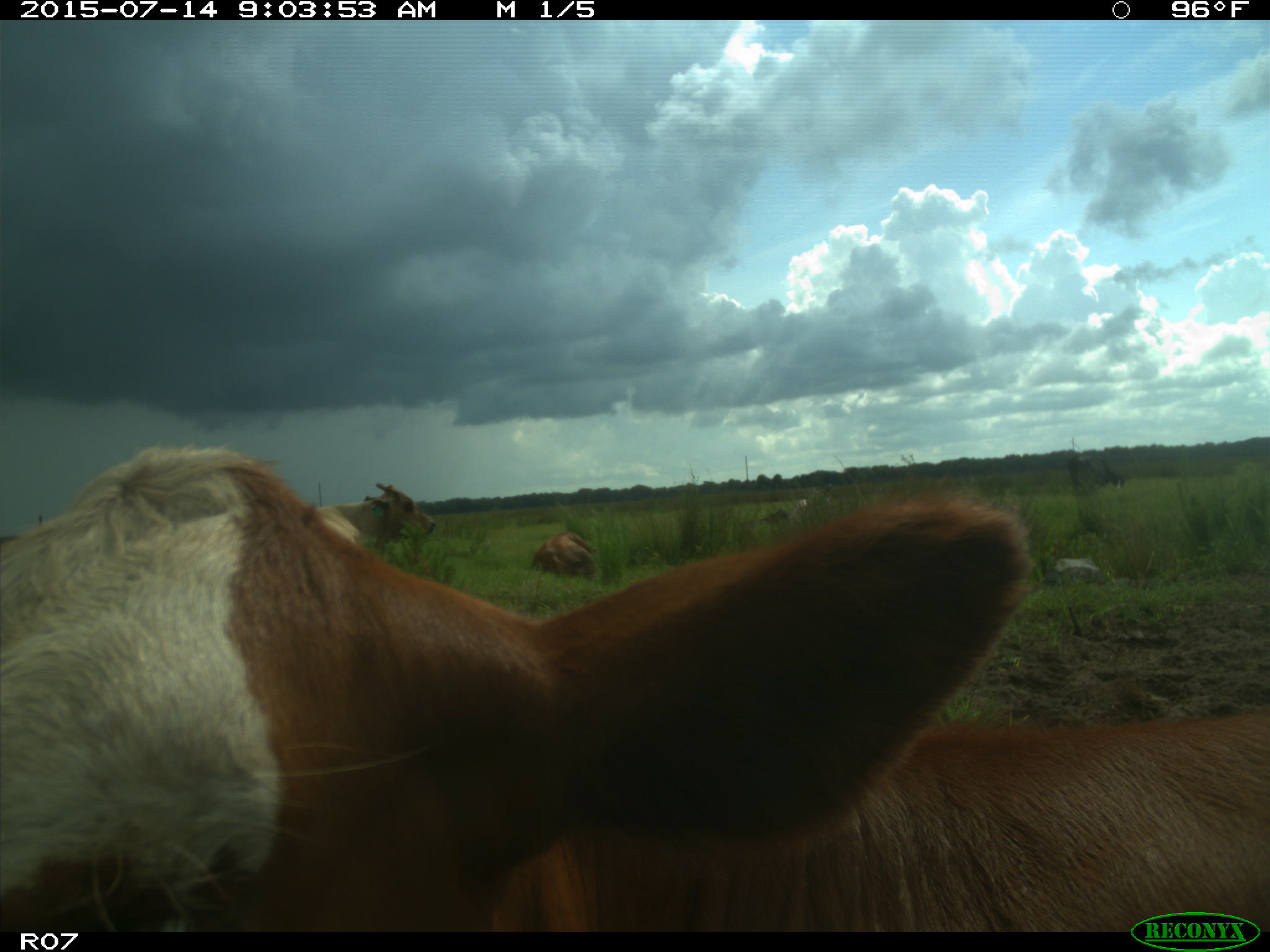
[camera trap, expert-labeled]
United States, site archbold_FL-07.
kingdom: Animalia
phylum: Chordata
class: Mammalia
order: Artiodactyla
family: Bovidae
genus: Bos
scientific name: Bos taurus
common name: domestic cow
Bos taurus (domestic cow).